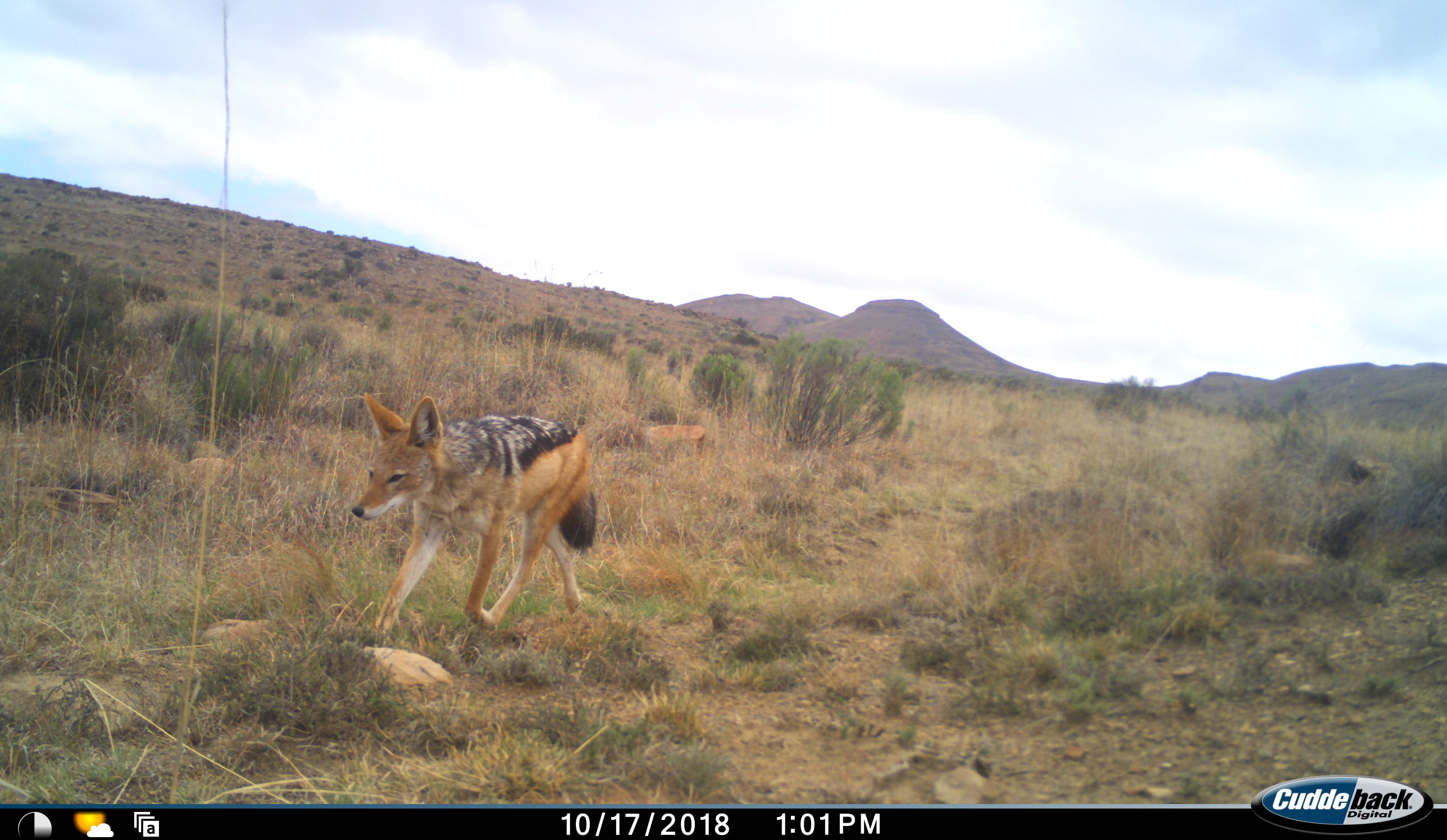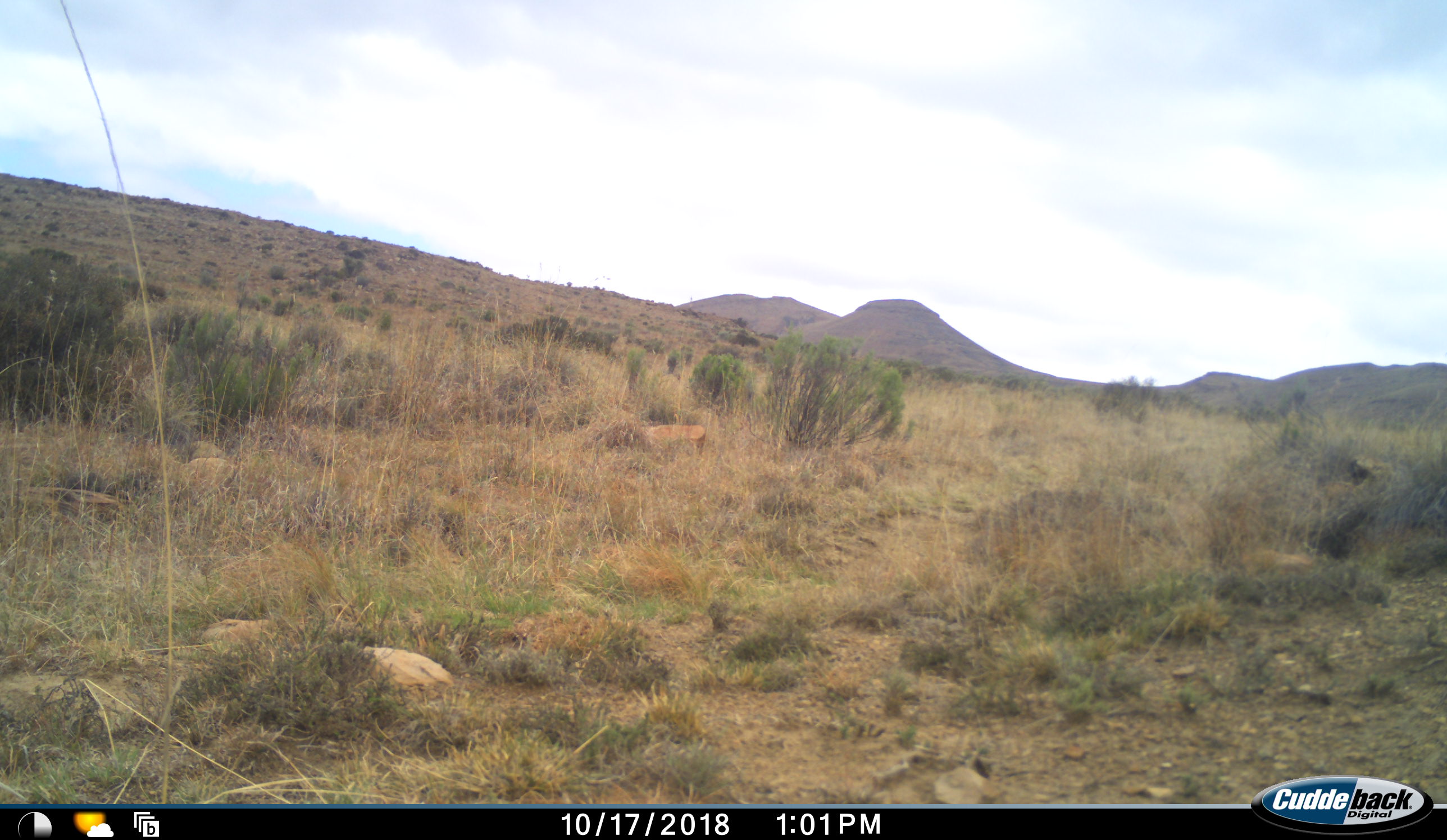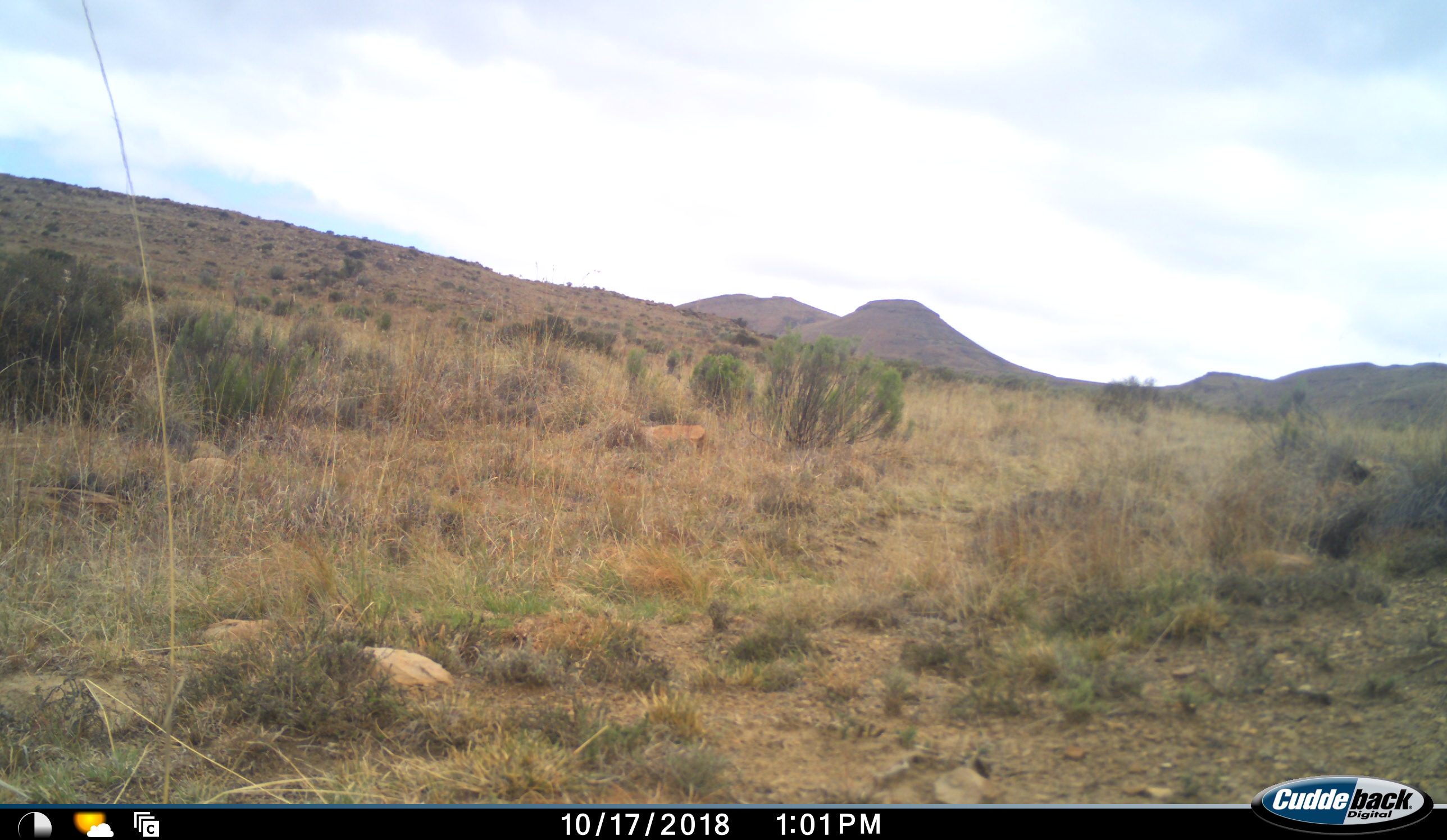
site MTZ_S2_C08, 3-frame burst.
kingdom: Animalia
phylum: Chordata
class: Mammalia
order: Carnivora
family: Canidae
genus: Lupulella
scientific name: Lupulella mesomelas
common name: black-backed jackal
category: jackalblackbacked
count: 1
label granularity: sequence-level